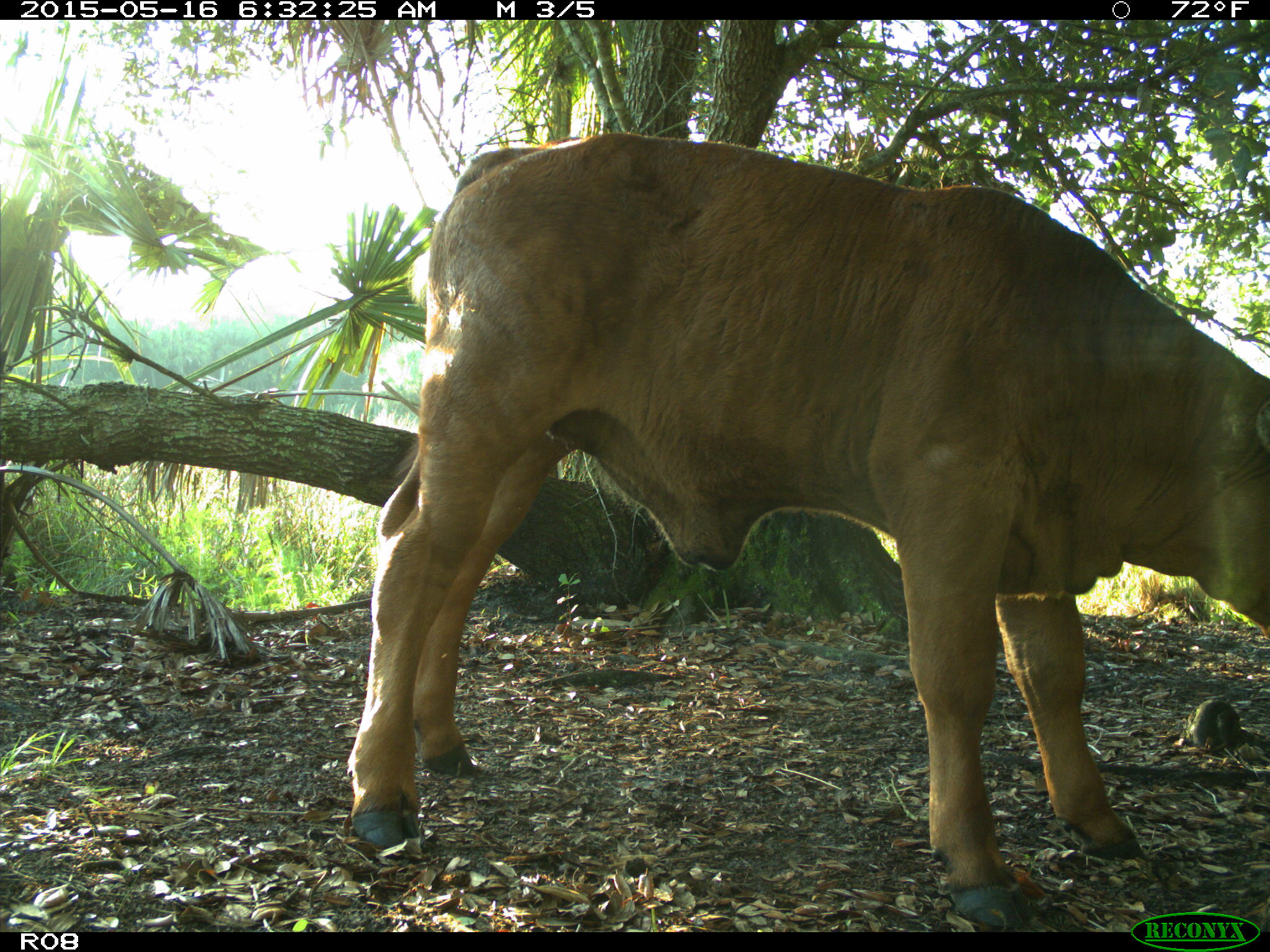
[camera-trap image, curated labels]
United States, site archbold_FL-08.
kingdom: Animalia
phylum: Chordata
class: Mammalia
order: Artiodactyla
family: Bovidae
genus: Bos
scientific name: Bos taurus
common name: domestic cow